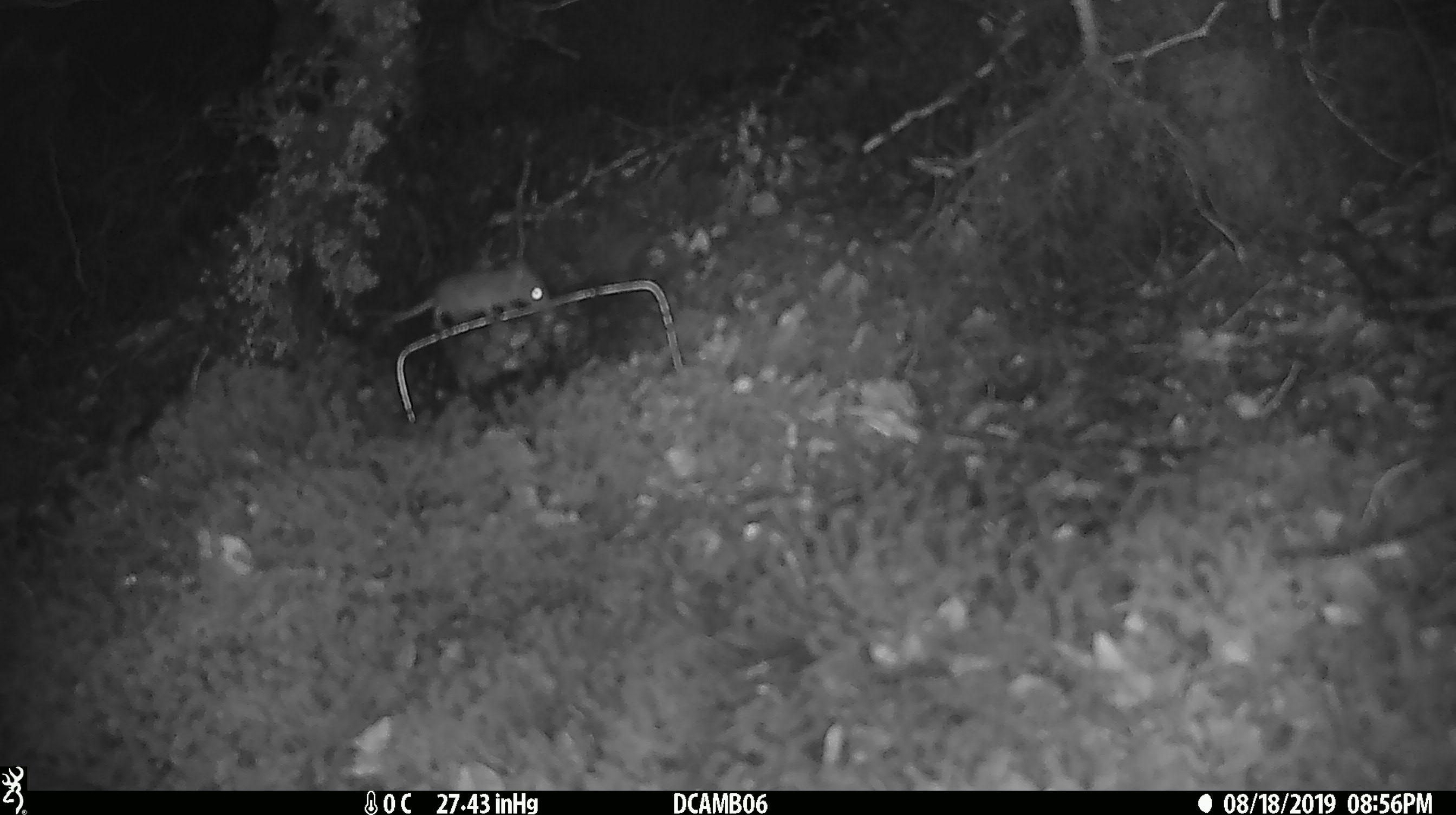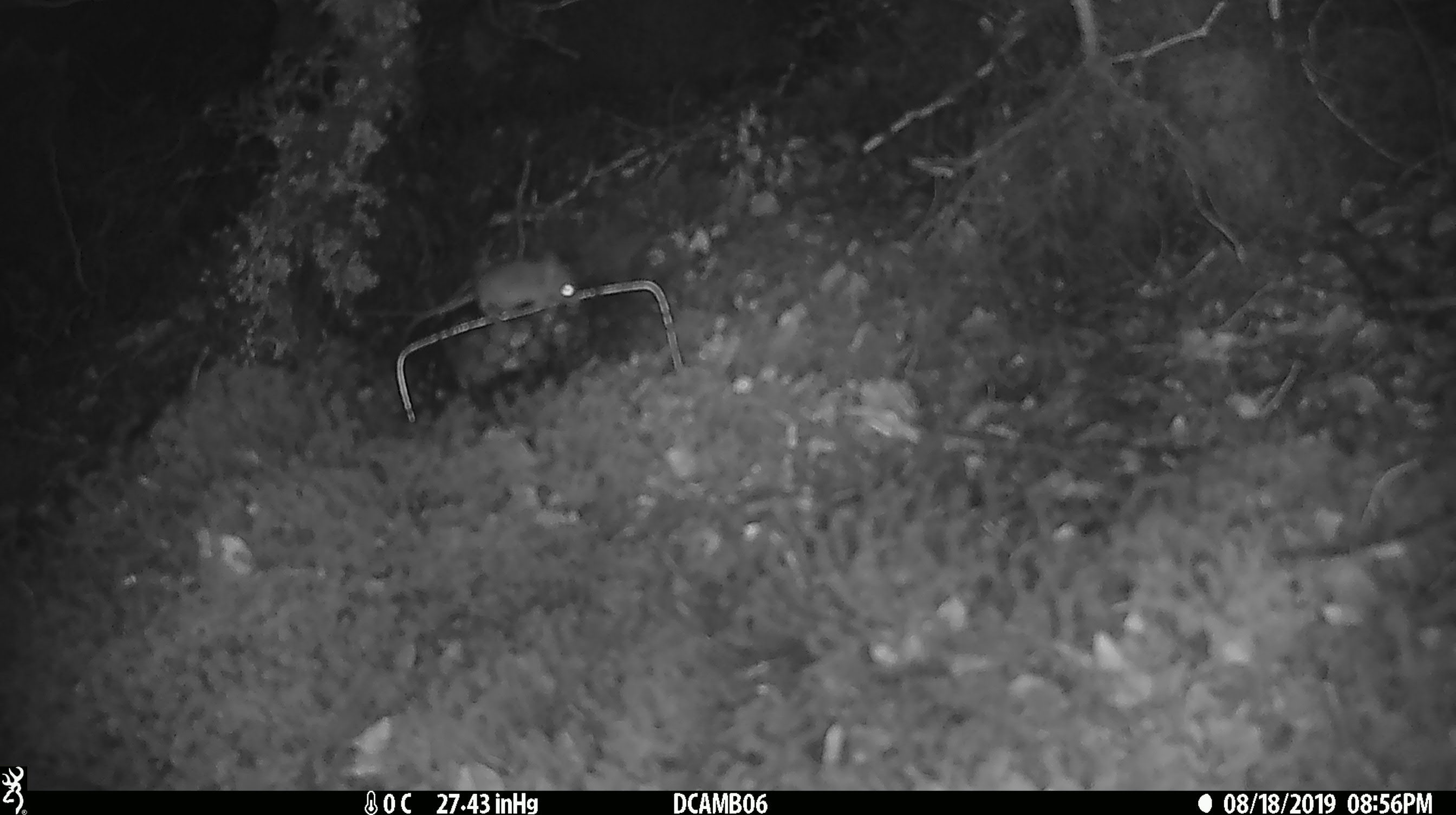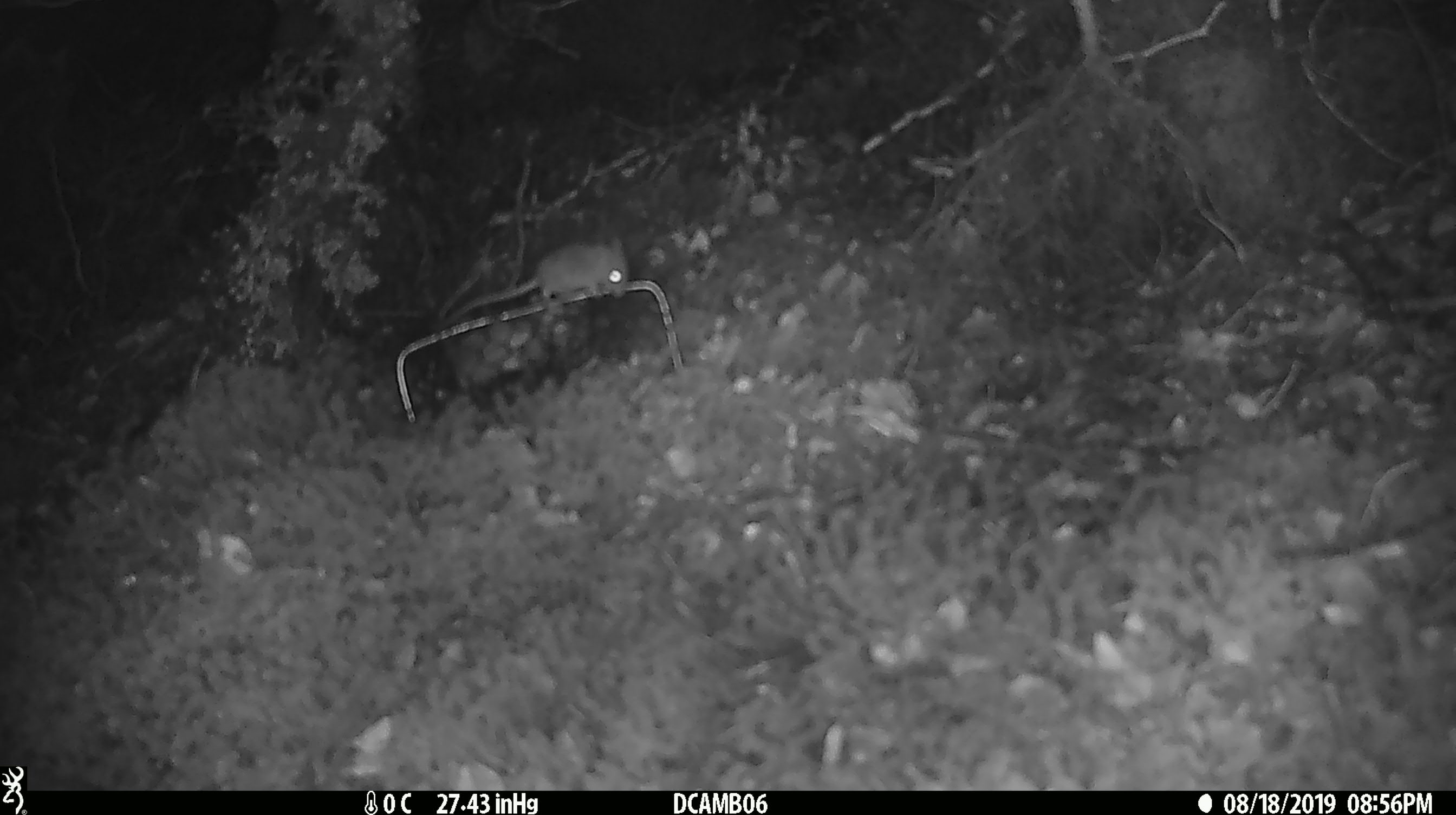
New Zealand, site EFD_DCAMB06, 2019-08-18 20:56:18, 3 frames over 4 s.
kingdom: Animalia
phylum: Chordata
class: Mammalia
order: Rodentia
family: Muridae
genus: Mus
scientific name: Mus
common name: mouse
Mouse (Mus).